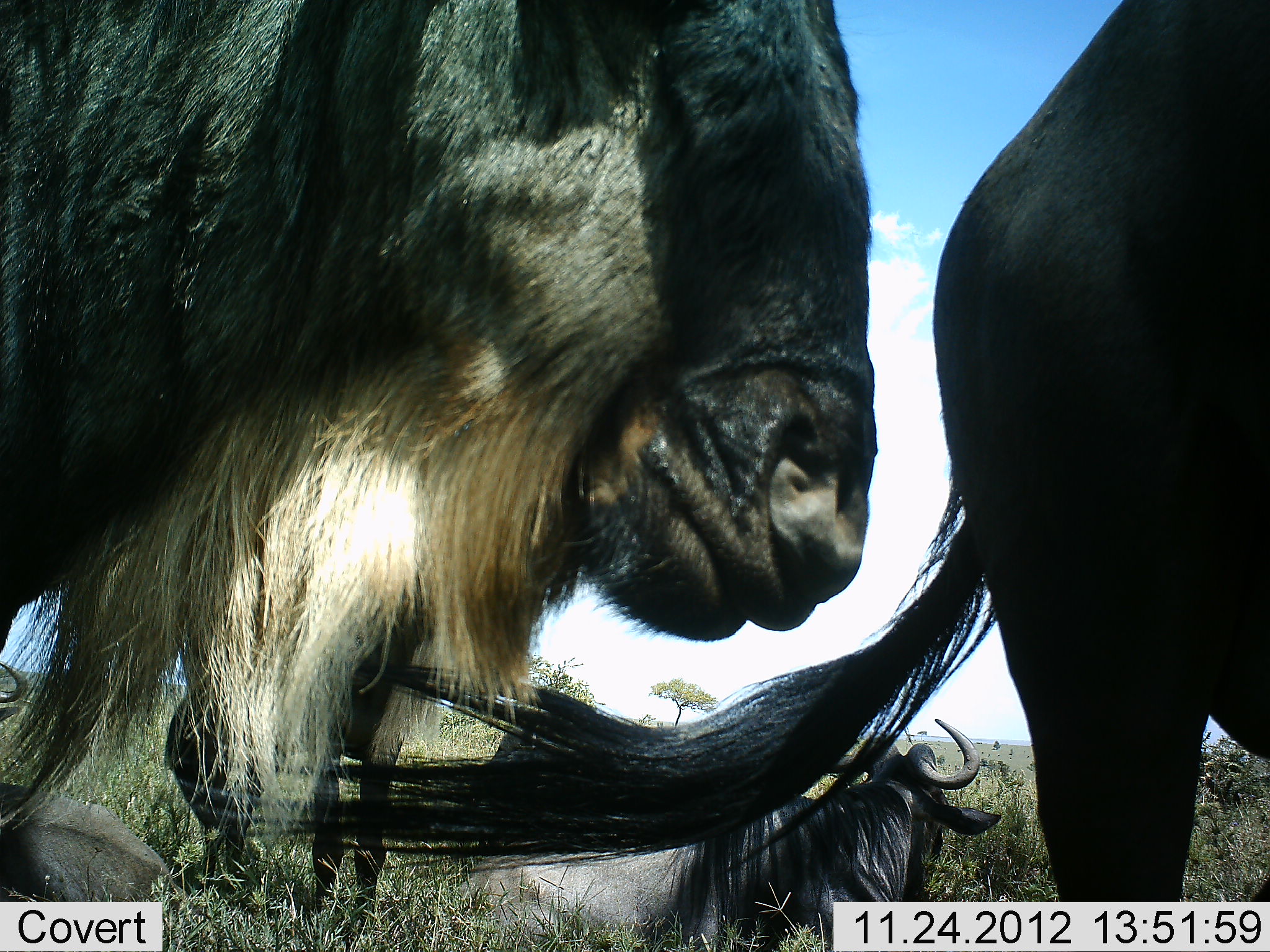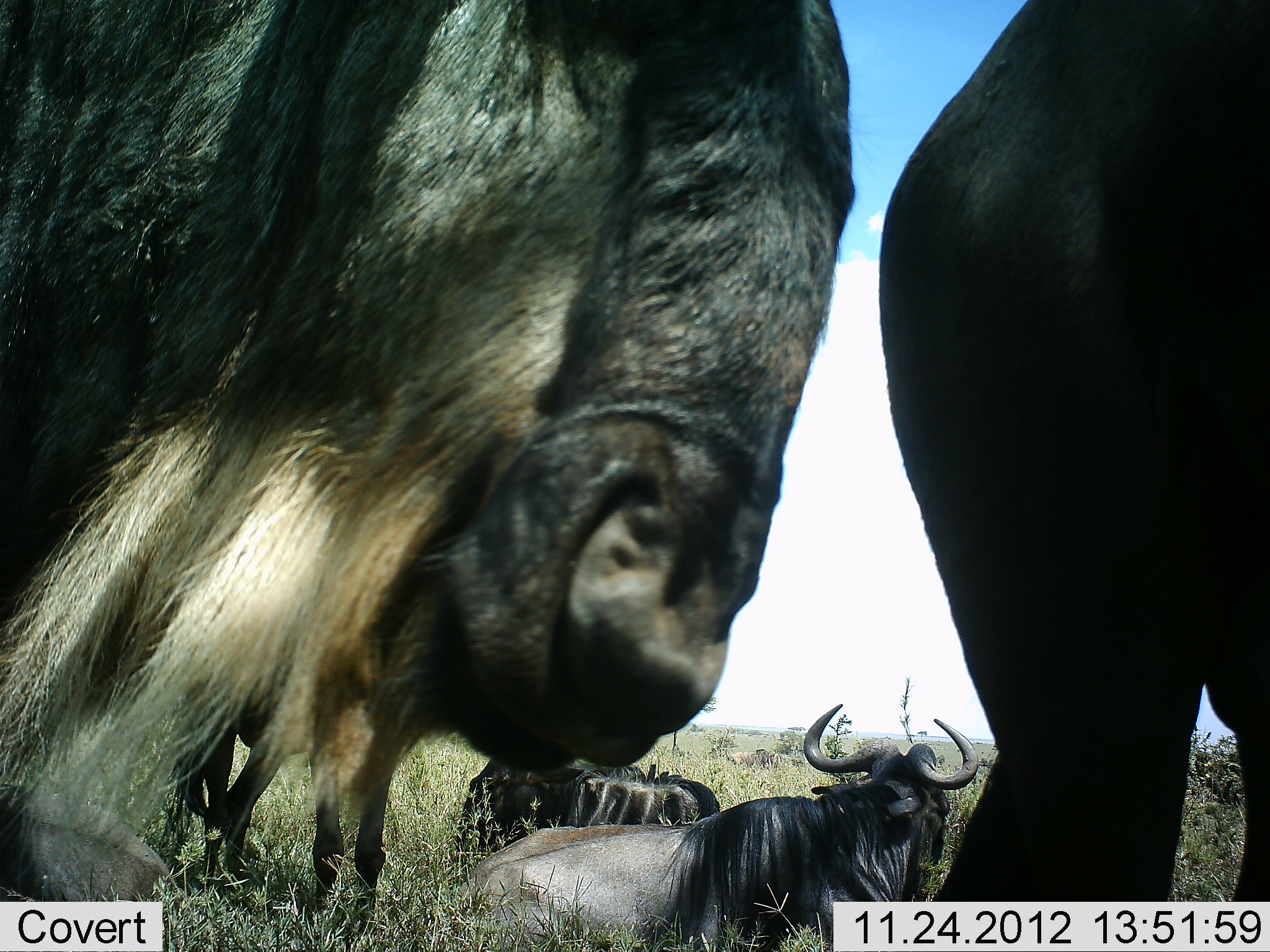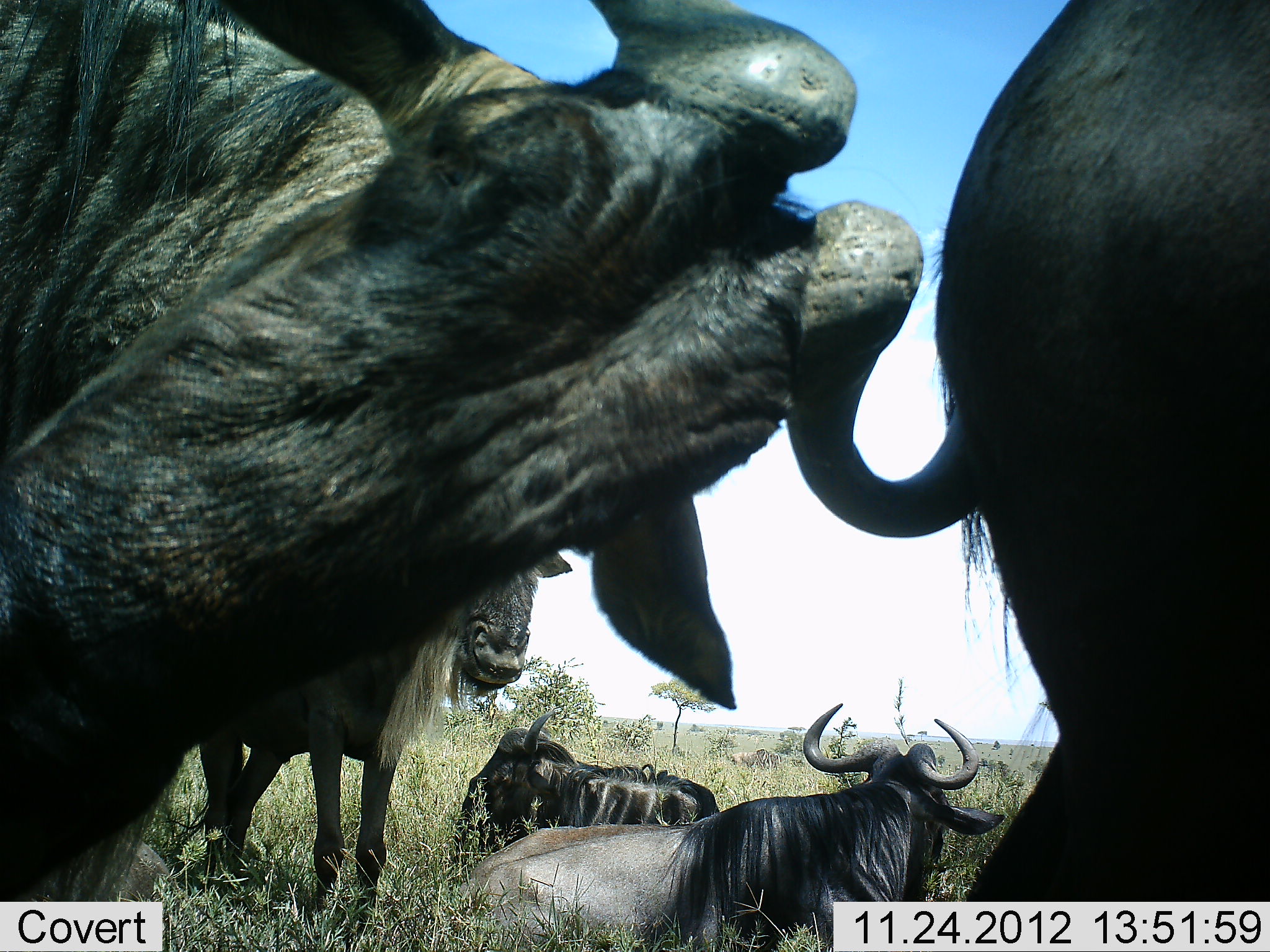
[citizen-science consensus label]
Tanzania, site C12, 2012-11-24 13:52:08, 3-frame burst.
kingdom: Animalia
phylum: Chordata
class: Mammalia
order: Artiodactyla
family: Bovidae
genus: Connochaetes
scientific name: Connochaetes taurinus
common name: blue wildebeest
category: wildebeest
Wildebeest (blue wildebeest) (Connochaetes taurinus), count 5. Behavior (volunteer vote fractions): standing 70%, resting 90%, moving 0%, interacting 0%. Young present (vote fraction): 0%. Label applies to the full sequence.